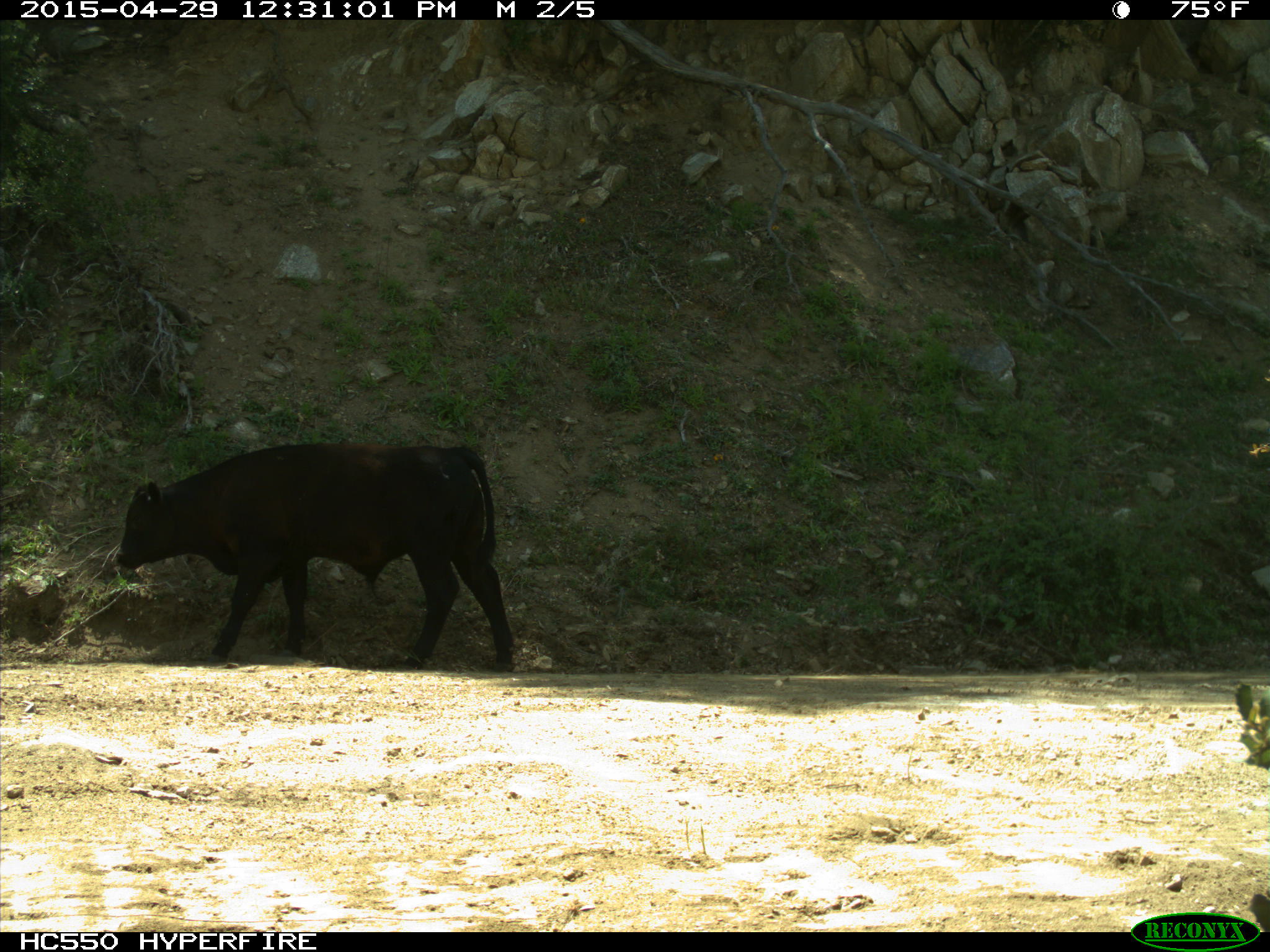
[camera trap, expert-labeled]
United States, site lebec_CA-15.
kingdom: Animalia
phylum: Chordata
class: Mammalia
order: Artiodactyla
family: Bovidae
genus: Bos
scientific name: Bos taurus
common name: domestic cow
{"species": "Bos taurus (domestic cow)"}